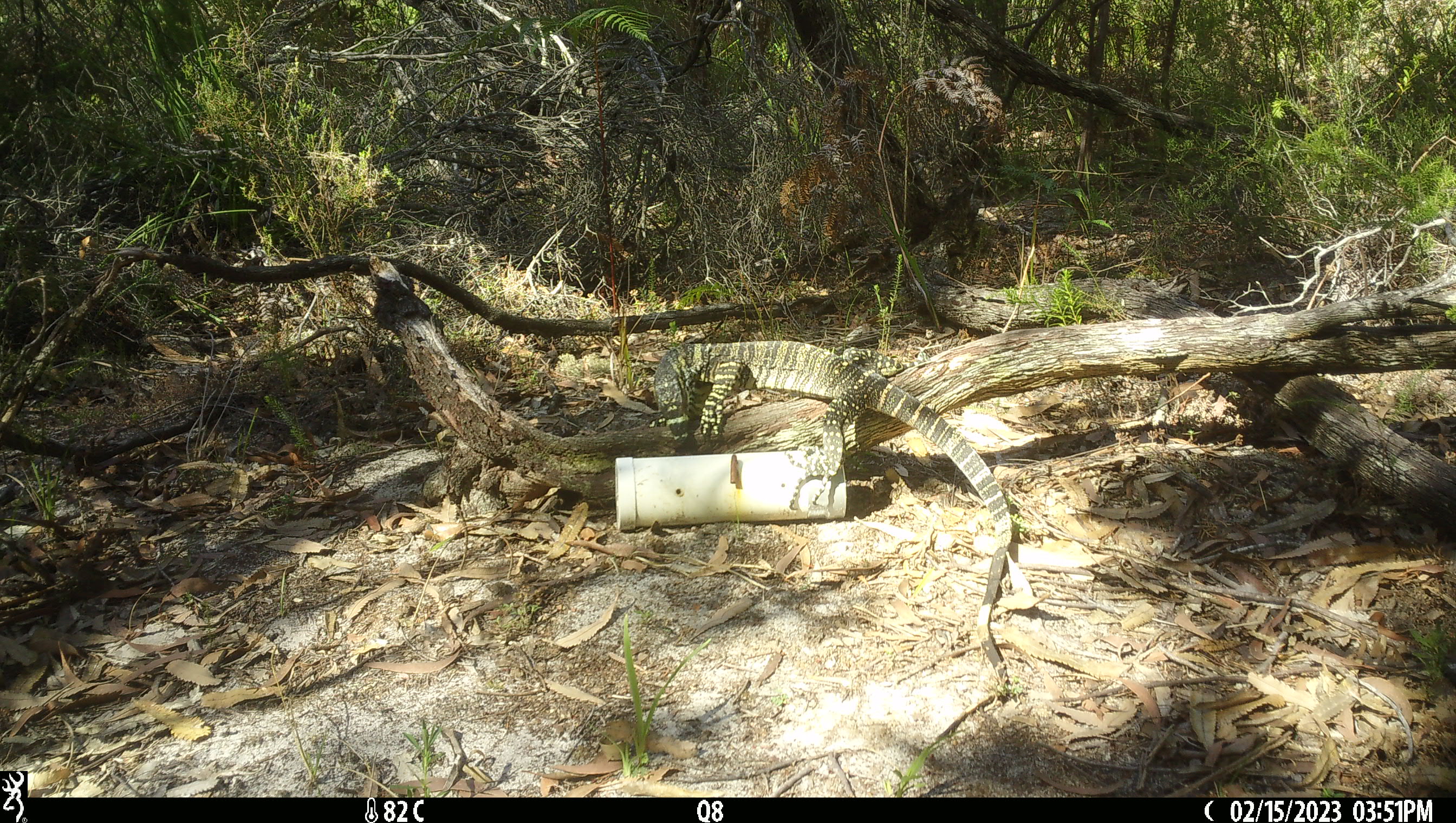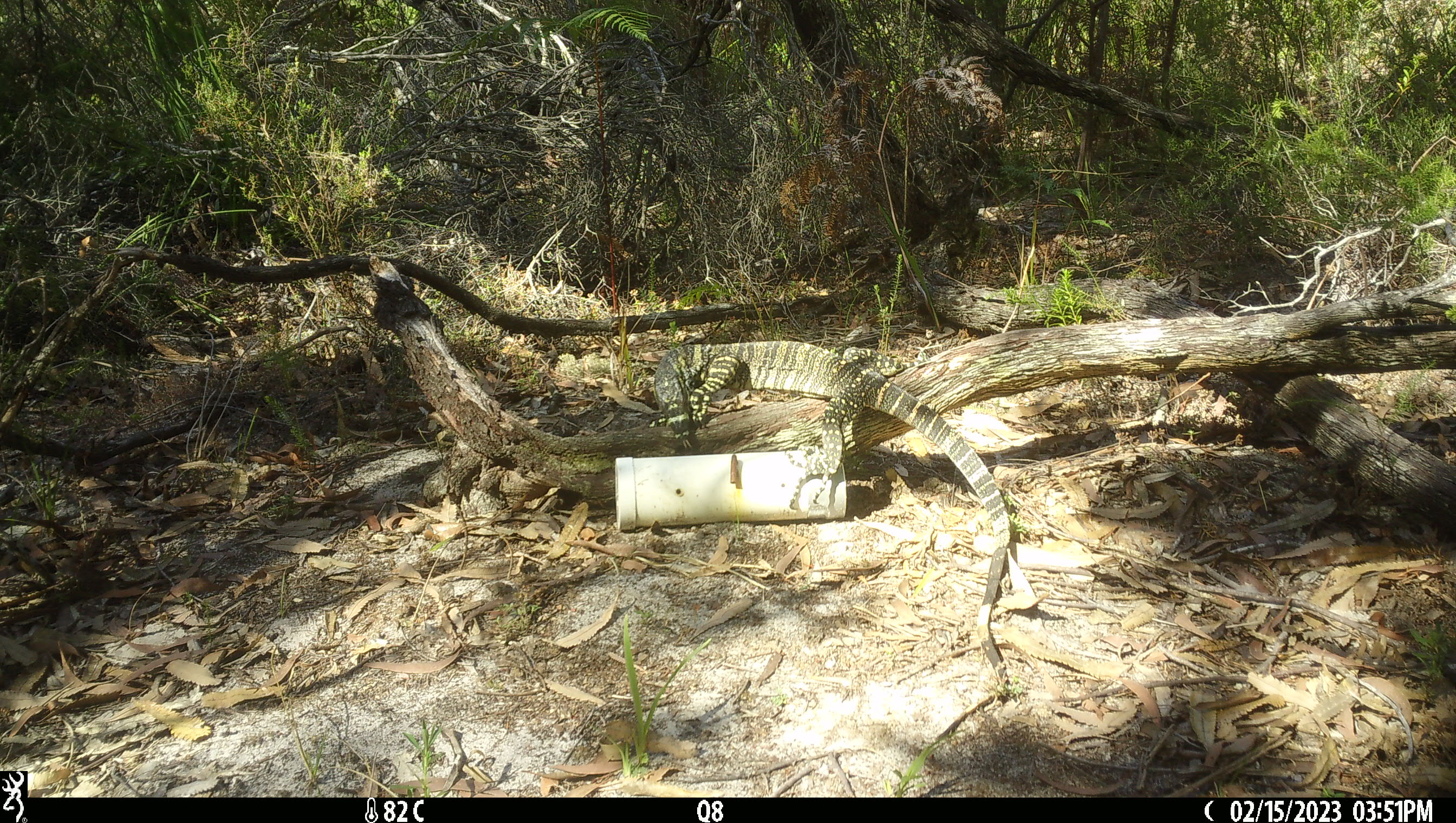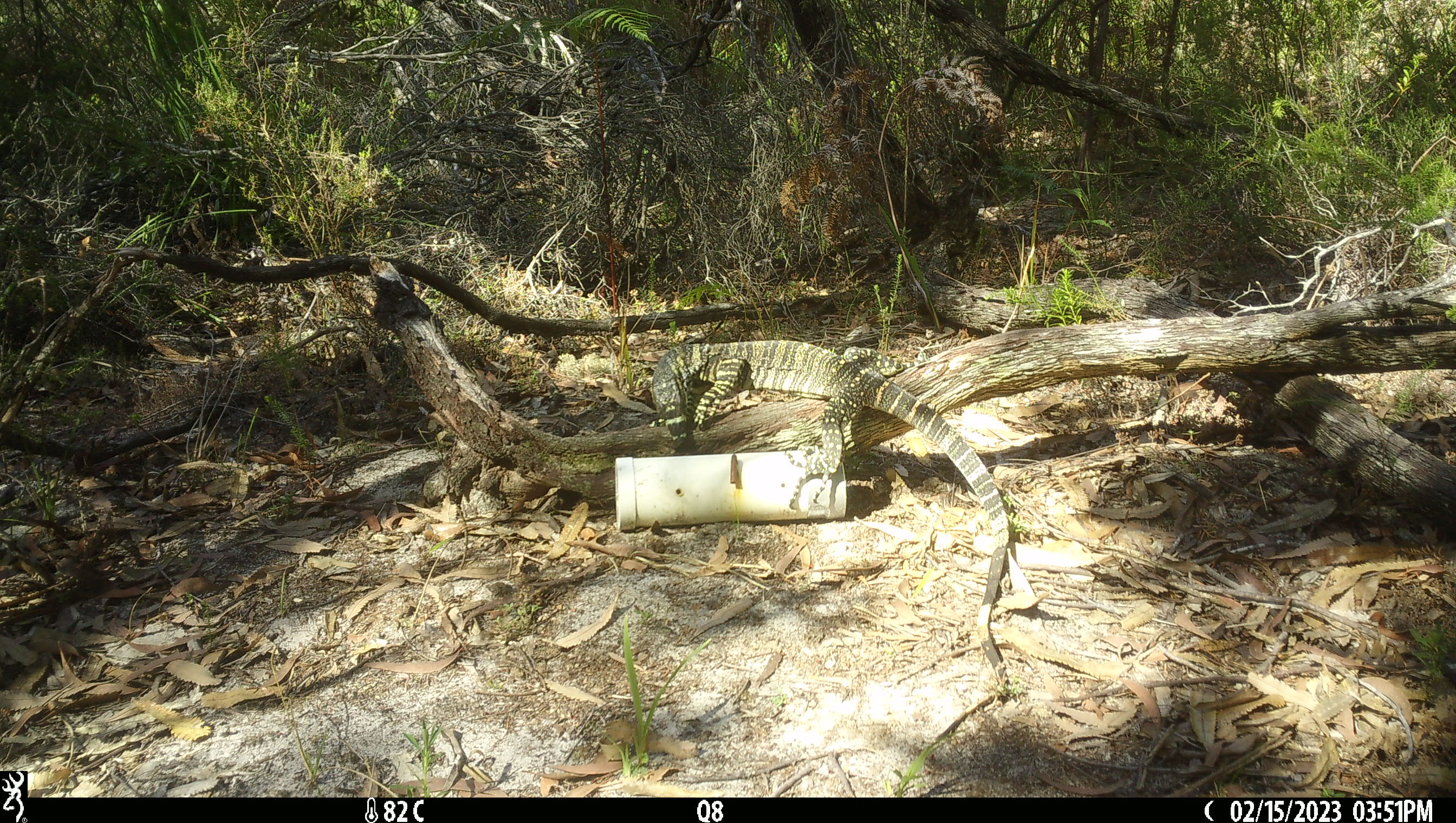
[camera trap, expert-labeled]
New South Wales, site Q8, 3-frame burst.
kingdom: Animalia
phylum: Chordata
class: Reptilia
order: Squamata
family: Varanidae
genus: Varanus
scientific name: Varanus varius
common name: lace monitor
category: goanna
Goanna (lace monitor) (Varanus varius).